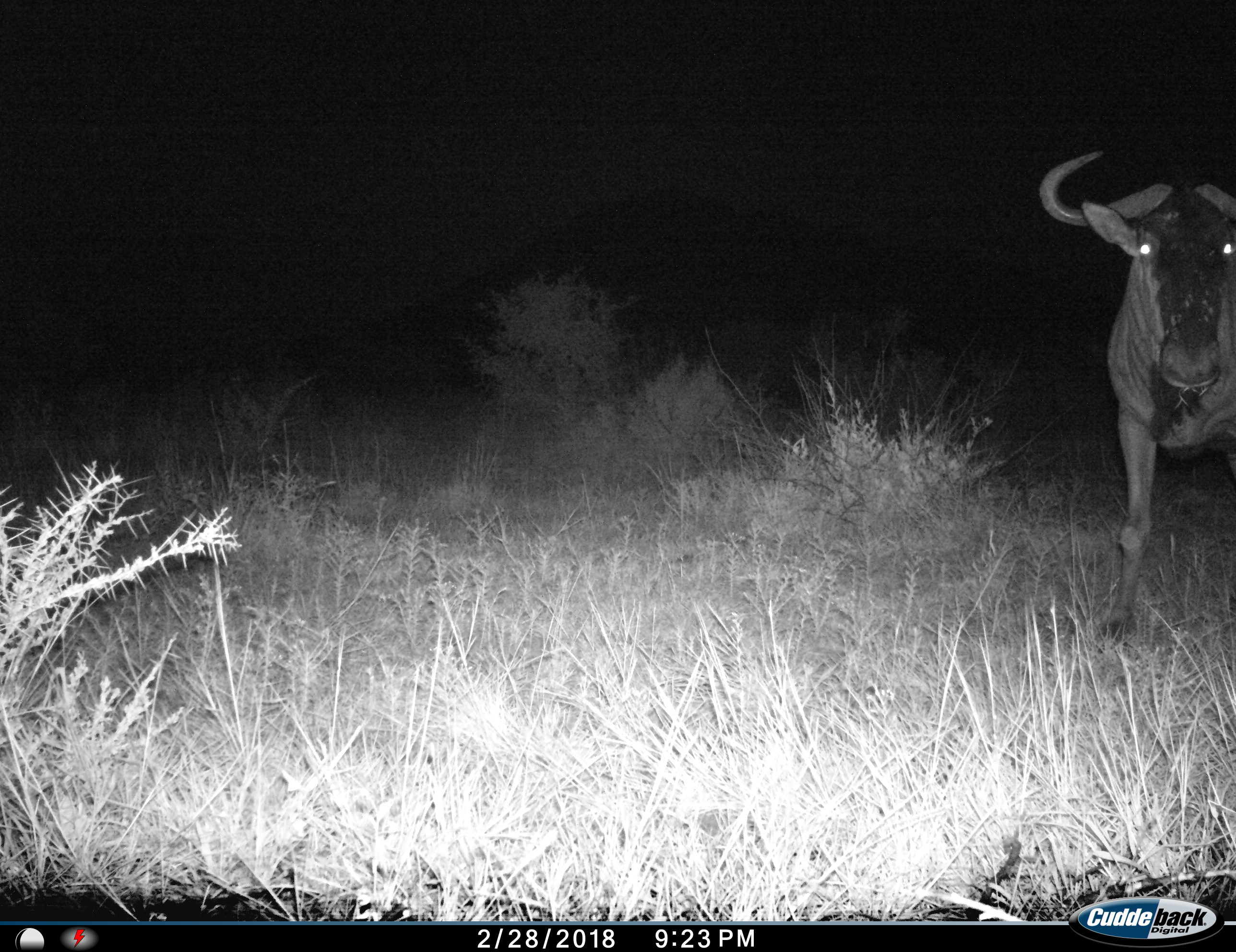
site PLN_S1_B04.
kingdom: Animalia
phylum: Chordata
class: Mammalia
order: Artiodactyla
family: Bovidae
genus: Connochaetes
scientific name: Connochaetes taurinus taurinus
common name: blue wildebeest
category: wildebeestblue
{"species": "wildebeestblue (blue wildebeest) (Connochaetes taurinus taurinus)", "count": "1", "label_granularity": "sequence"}